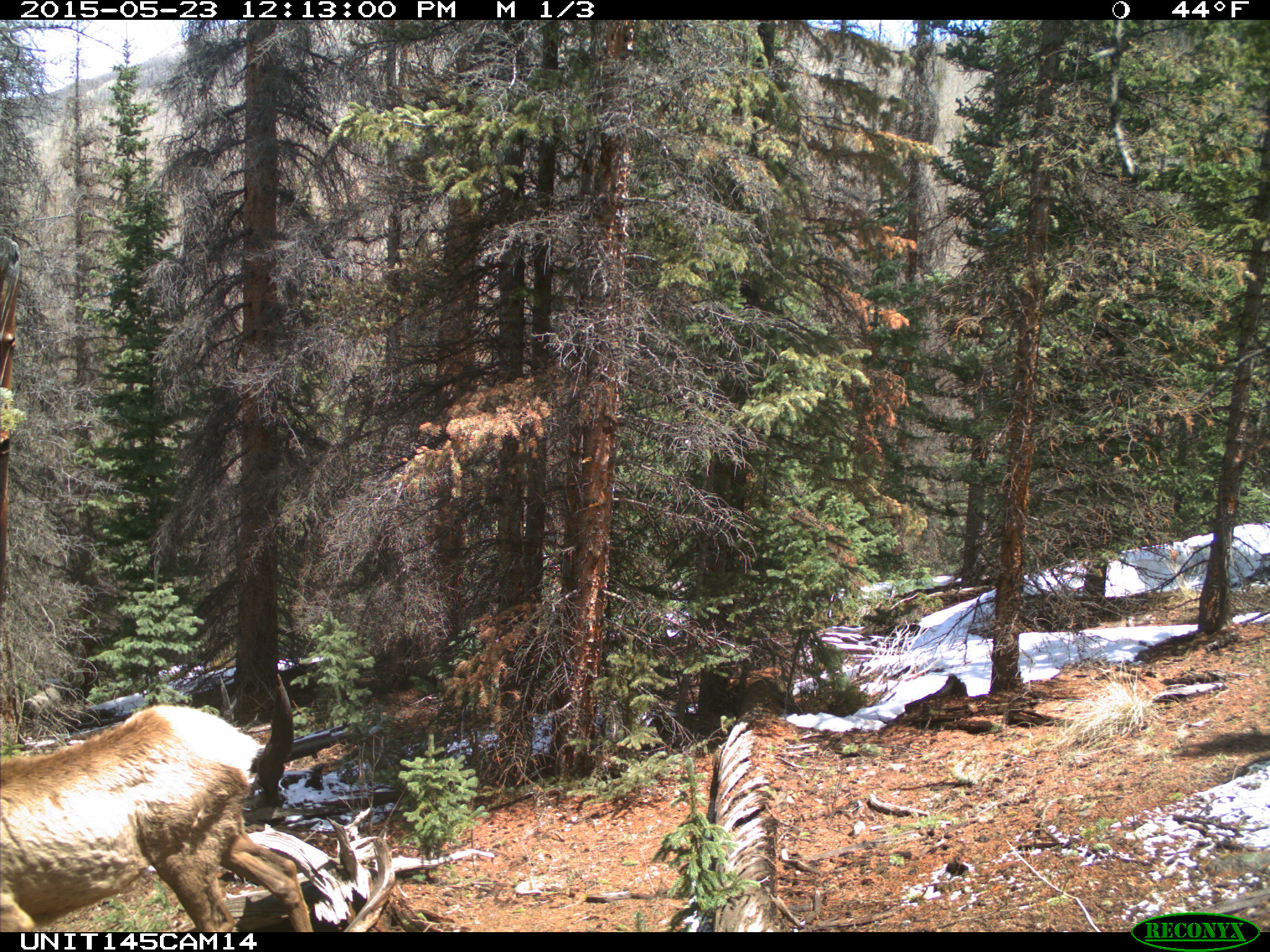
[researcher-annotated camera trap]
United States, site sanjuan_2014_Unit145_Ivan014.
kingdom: Animalia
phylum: Chordata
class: Mammalia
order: Artiodactyla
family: Cervidae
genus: Cervus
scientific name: Cervus elaphus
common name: red deer